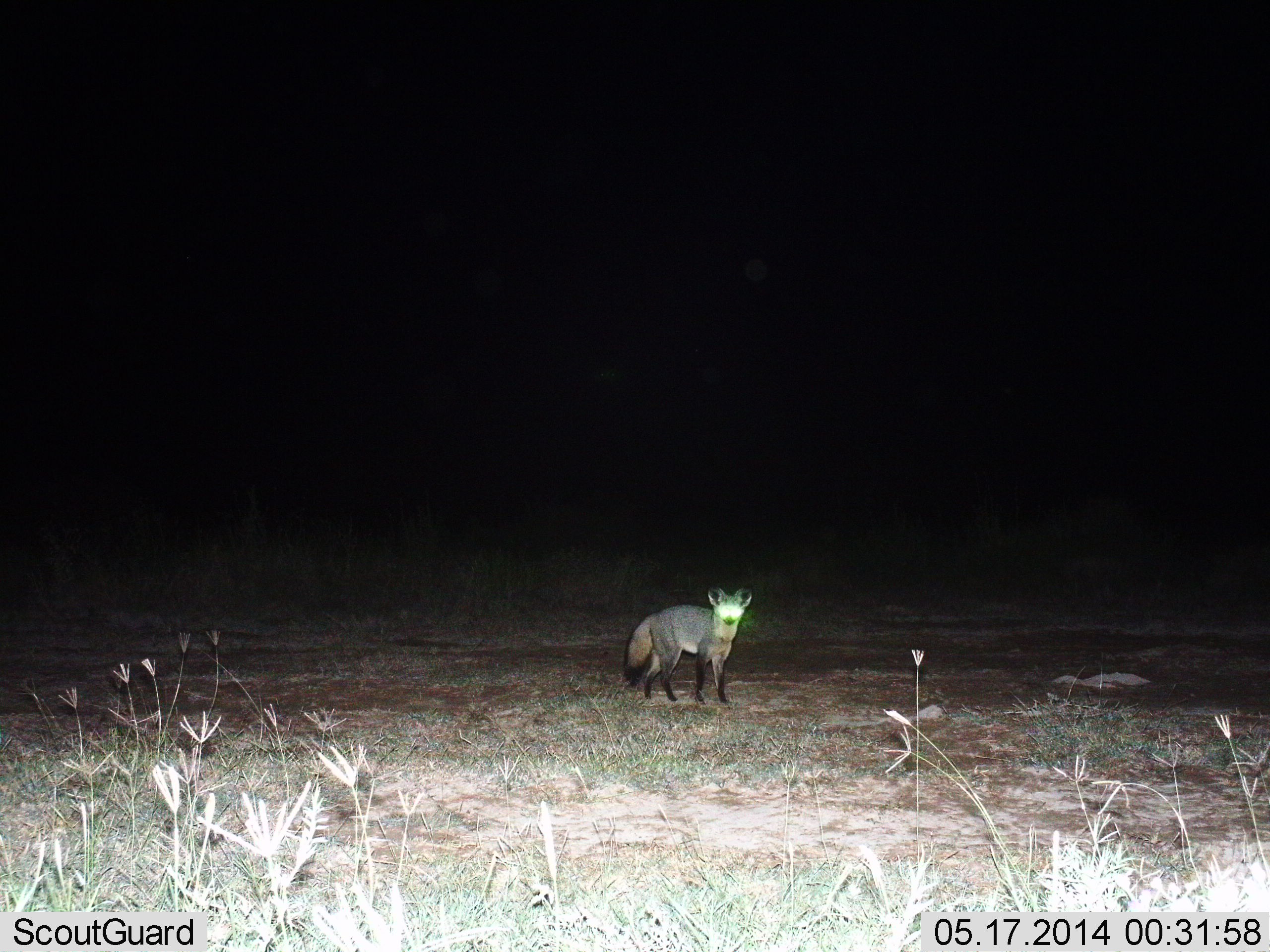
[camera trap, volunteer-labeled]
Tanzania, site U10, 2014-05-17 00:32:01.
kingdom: Animalia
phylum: Chordata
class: Mammalia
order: Carnivora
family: Canidae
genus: Otocyon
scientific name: Otocyon megalotis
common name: bat-eared fox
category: batearedfox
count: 1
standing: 90%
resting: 0%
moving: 10%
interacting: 0%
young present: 0%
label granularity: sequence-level